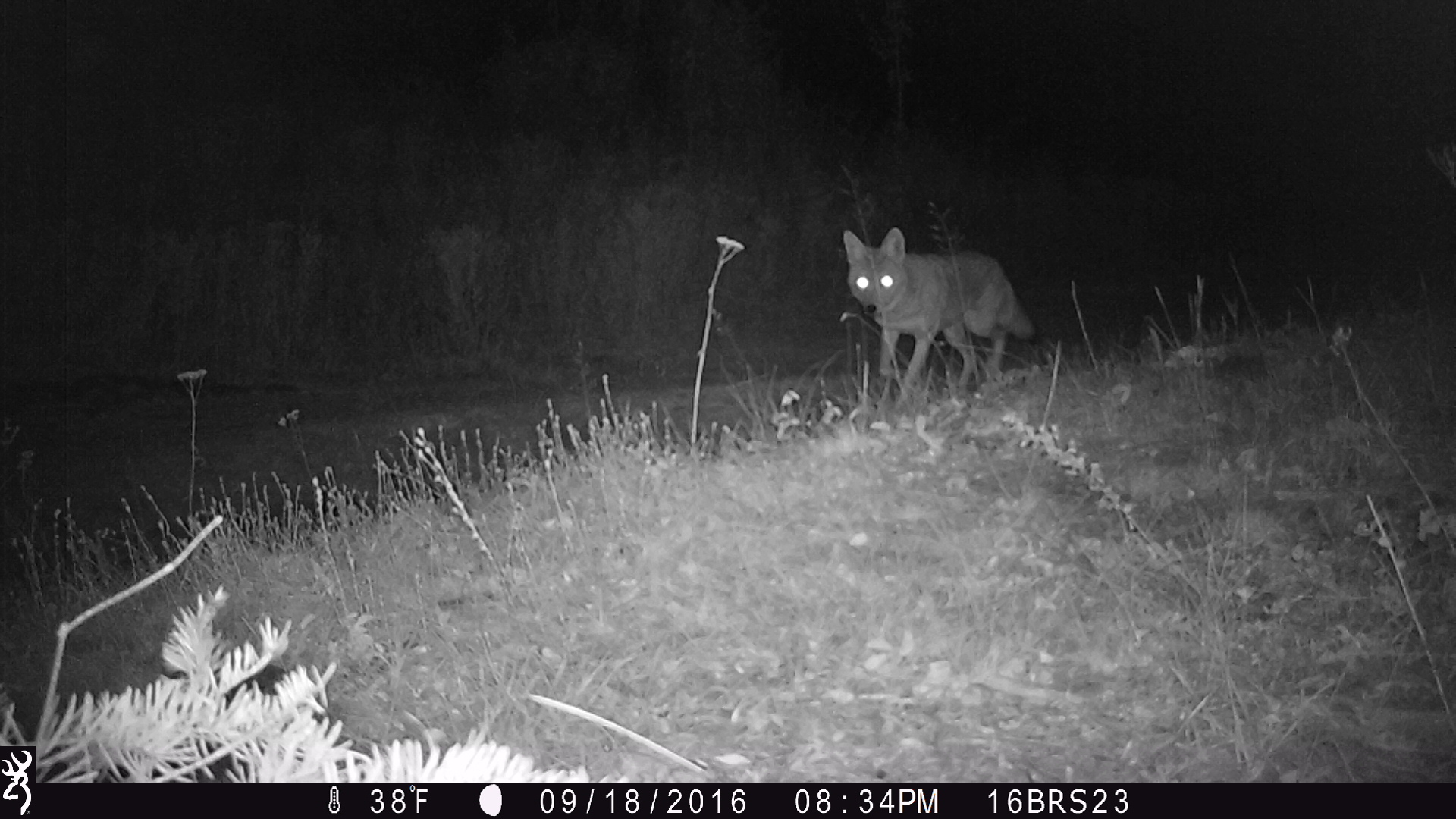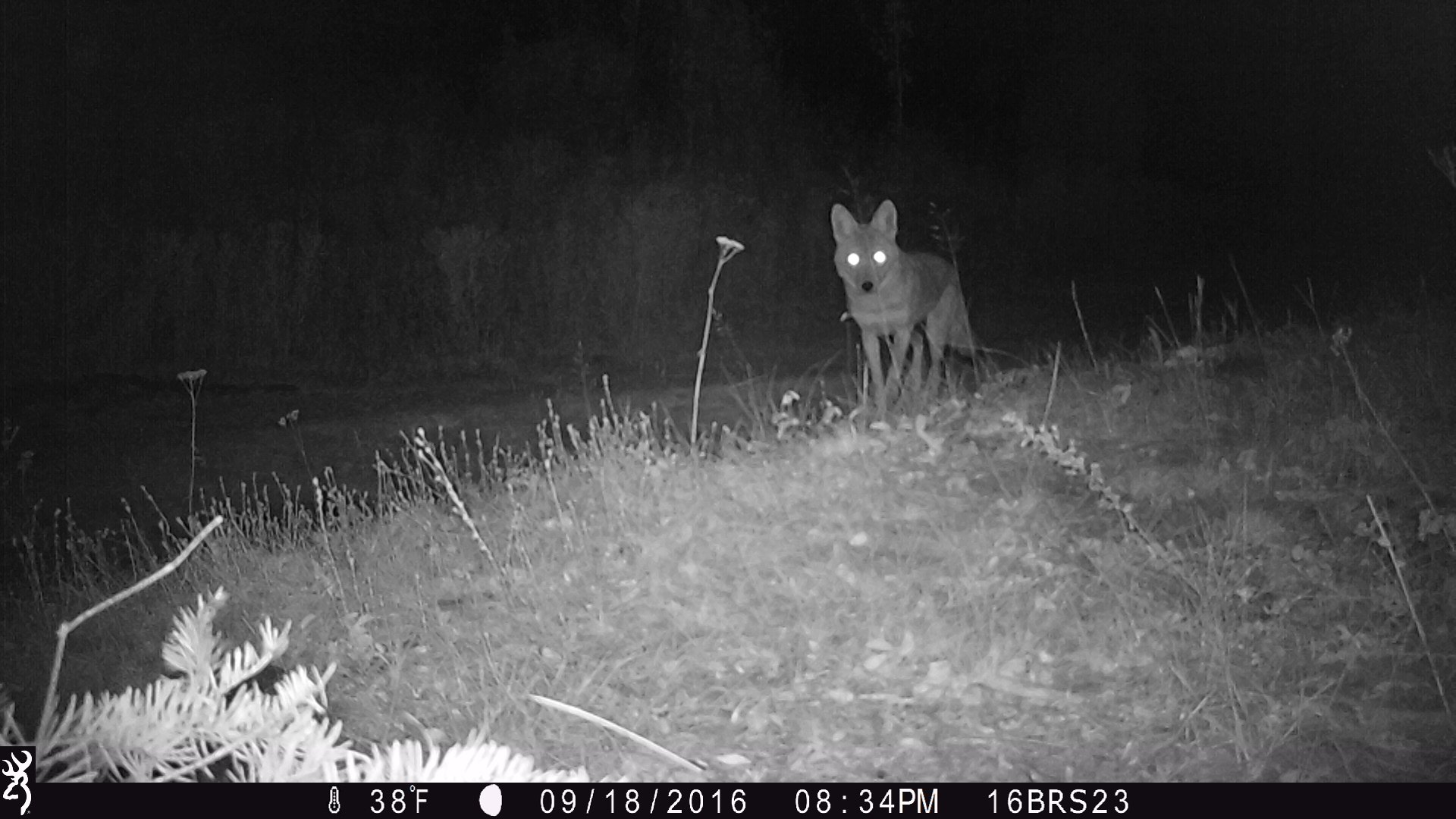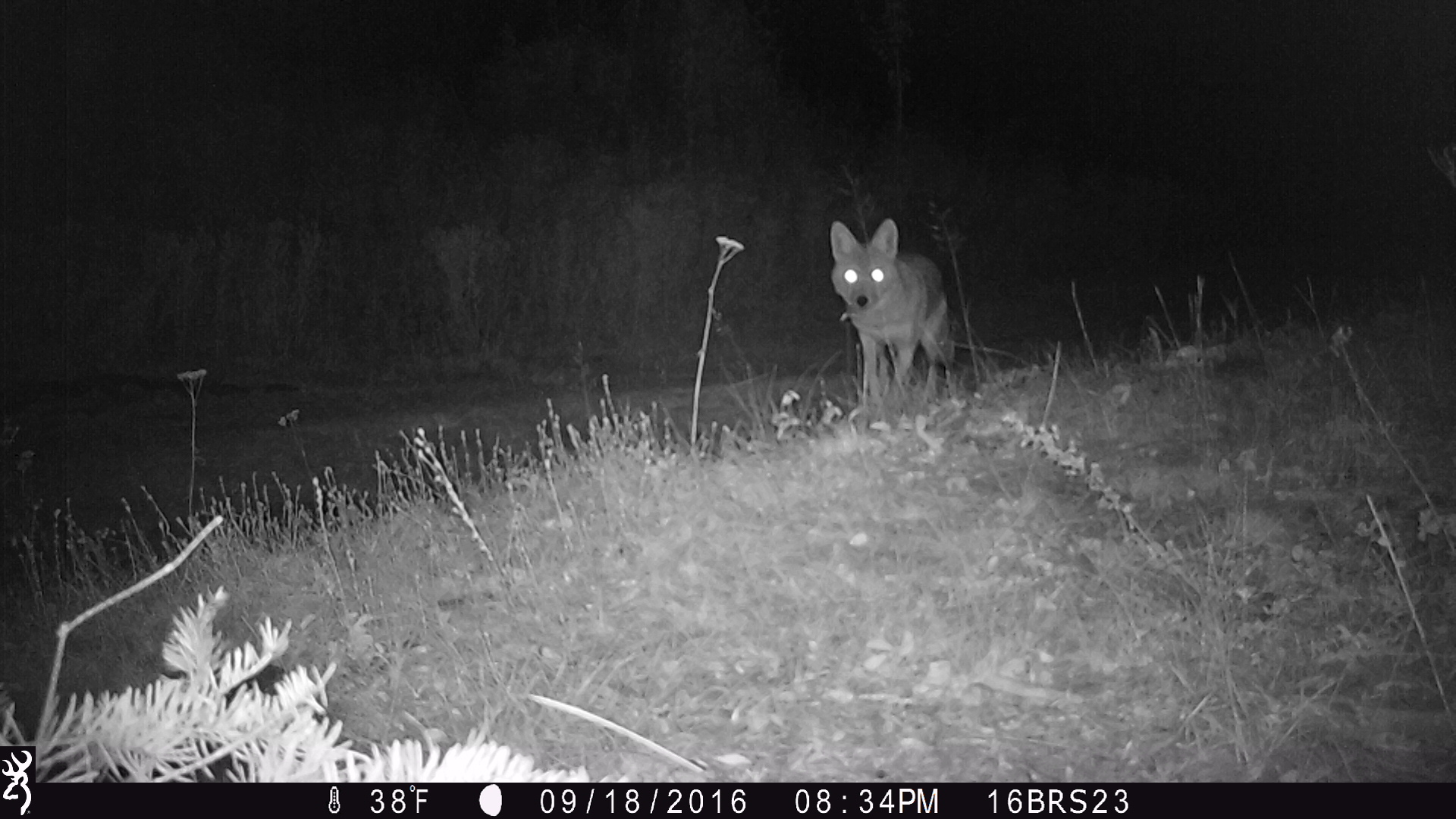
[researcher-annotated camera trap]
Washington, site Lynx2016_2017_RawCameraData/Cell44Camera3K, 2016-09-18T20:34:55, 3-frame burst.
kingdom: Animalia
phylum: Chordata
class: Mammalia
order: Carnivora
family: Canidae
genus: Canis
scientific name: Canis latrans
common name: coyote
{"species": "Canis latrans (coyote)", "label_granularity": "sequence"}